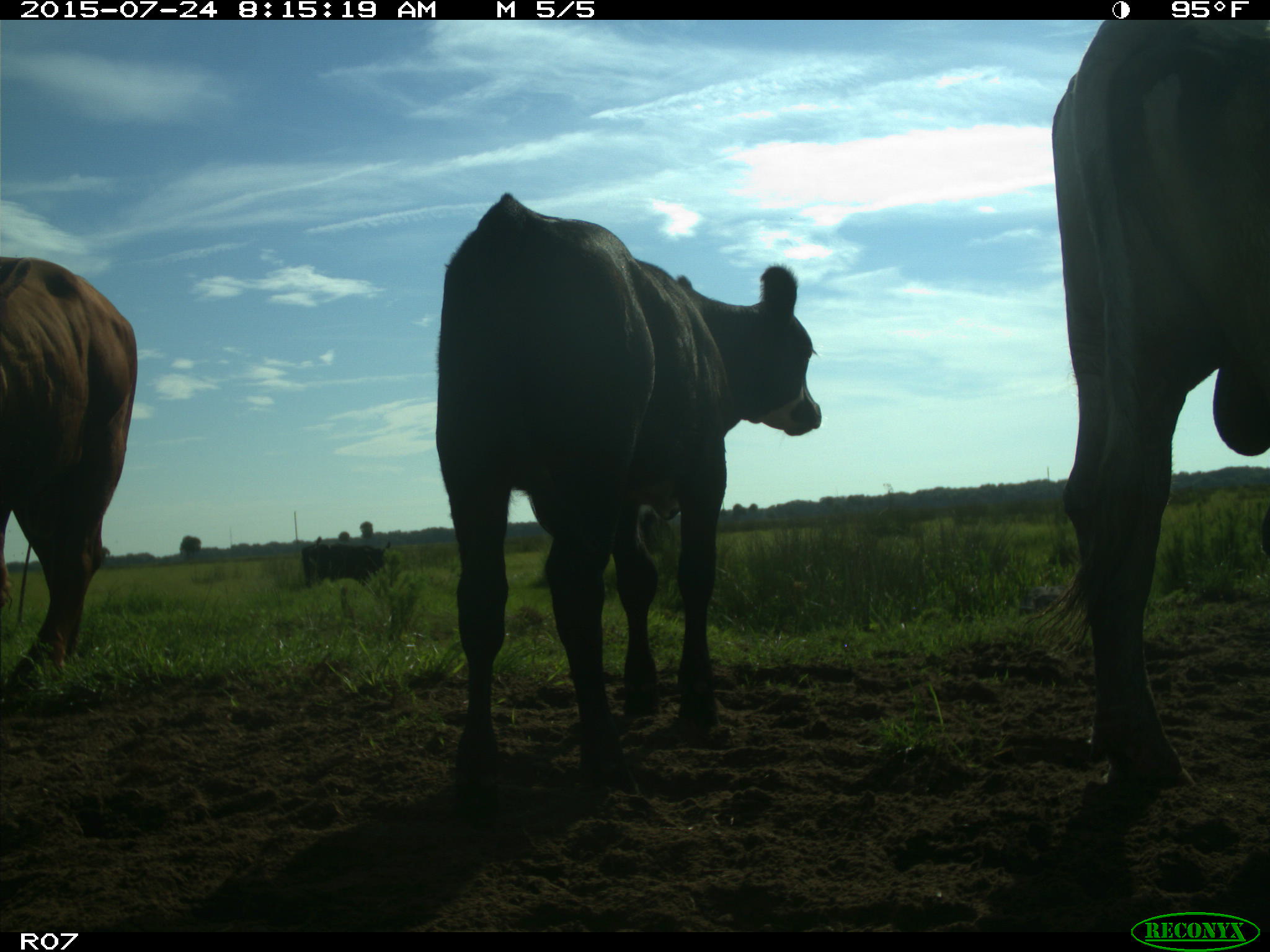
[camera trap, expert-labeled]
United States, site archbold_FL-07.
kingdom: Animalia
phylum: Chordata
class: Mammalia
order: Artiodactyla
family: Bovidae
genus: Bos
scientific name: Bos taurus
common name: domestic cow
Bos taurus (domestic cow).